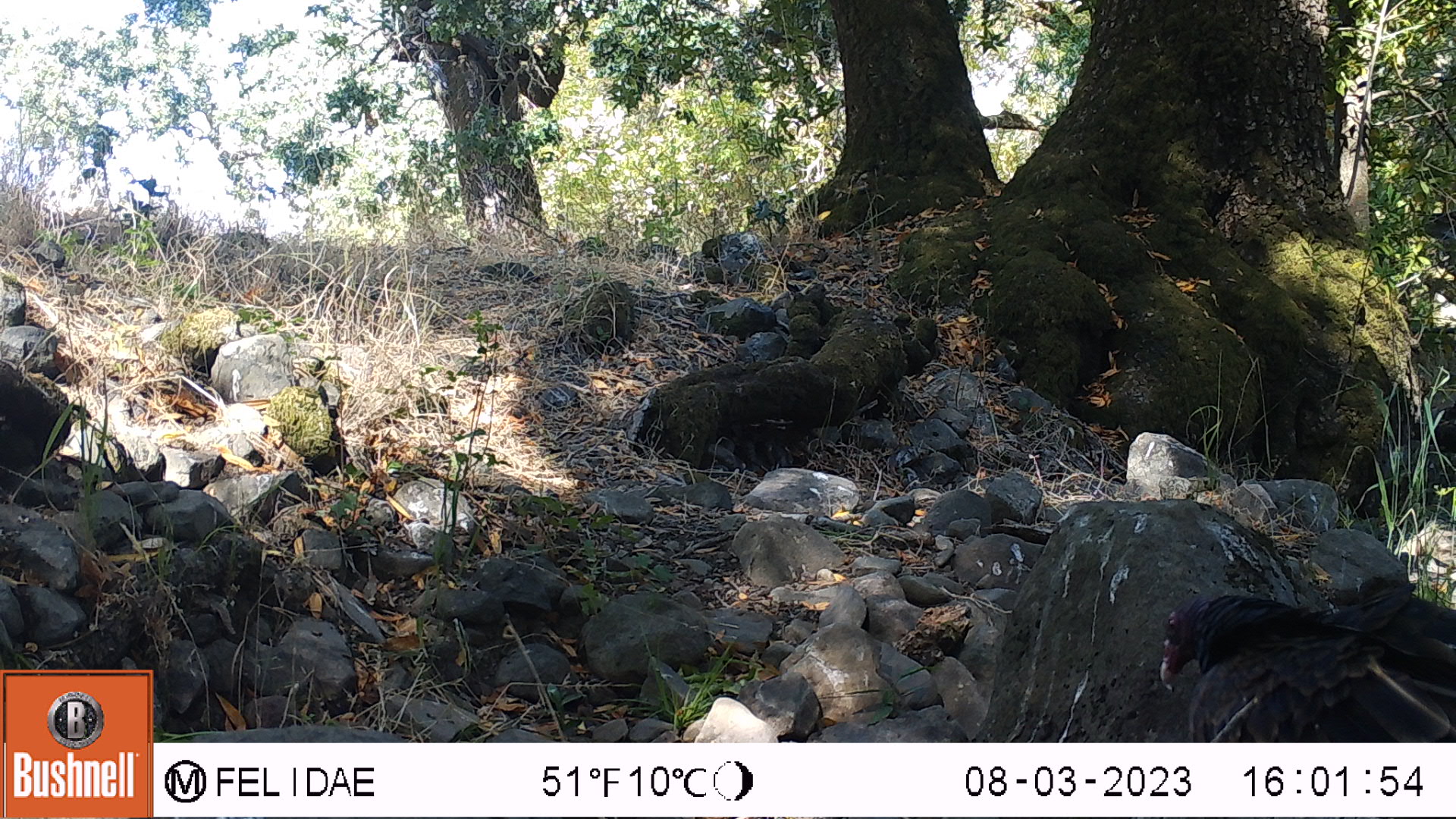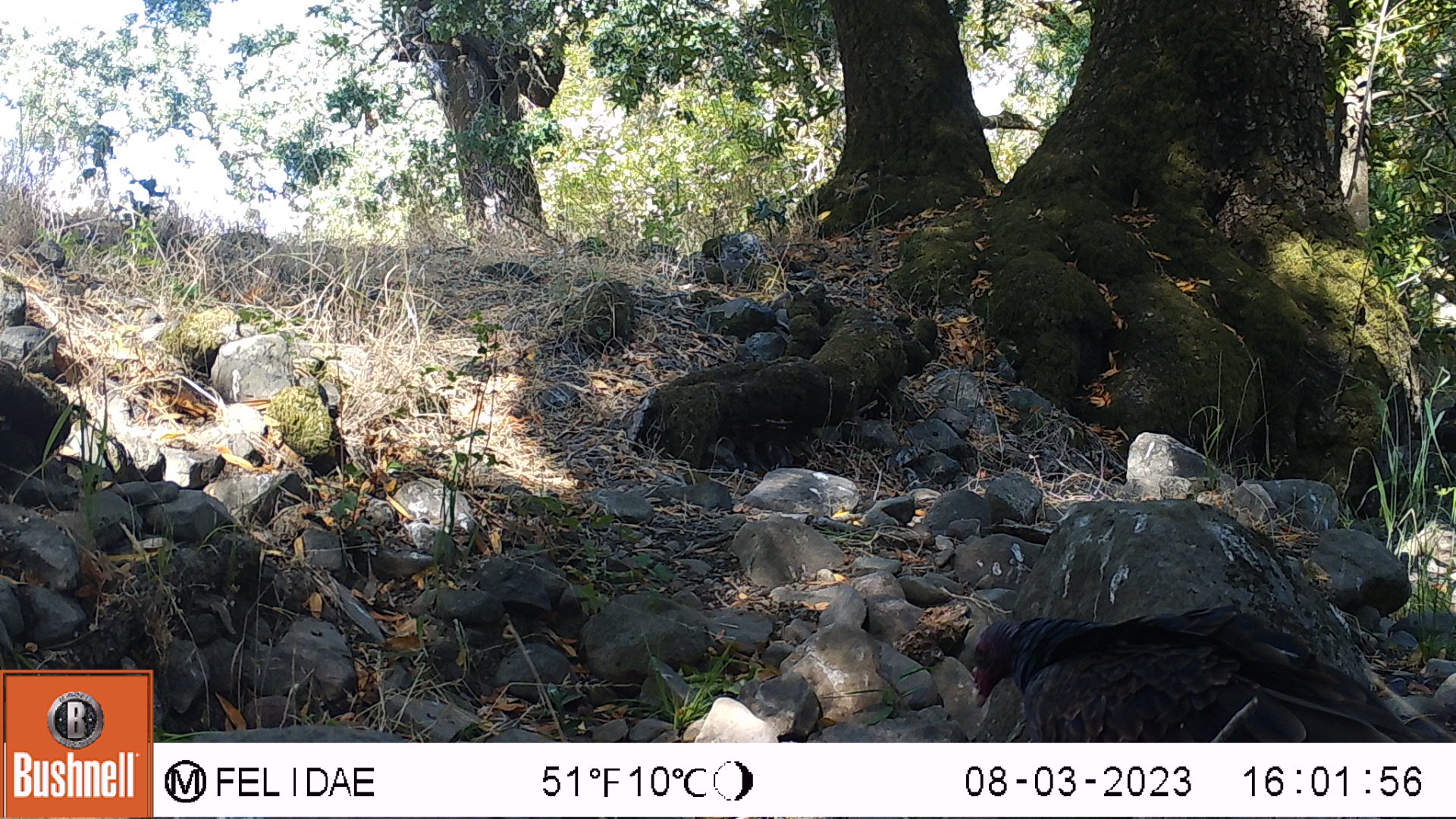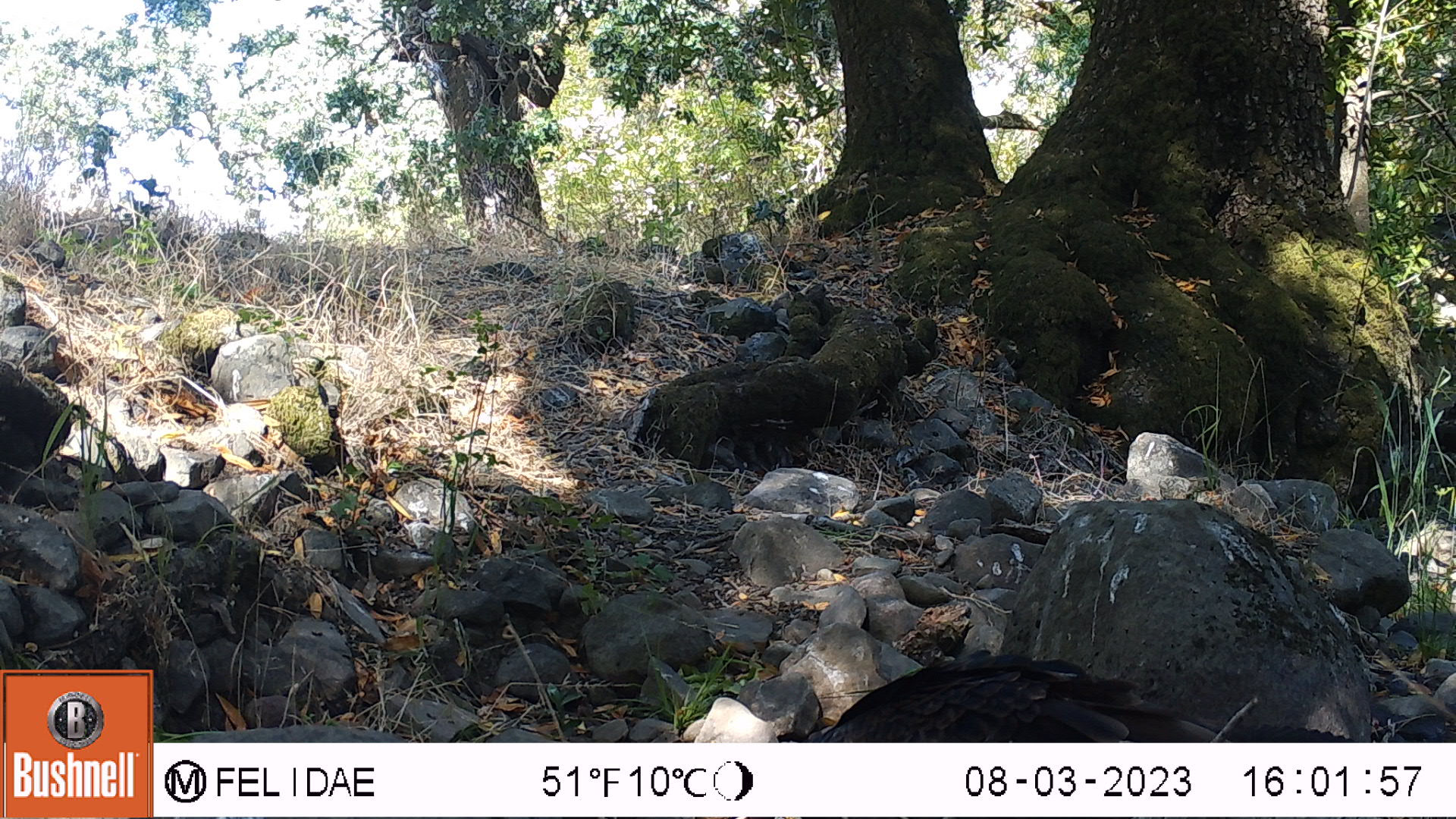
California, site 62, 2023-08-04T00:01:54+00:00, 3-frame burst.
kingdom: Animalia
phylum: Chordata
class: Aves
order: Cathartiformes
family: Cathartidae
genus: Cathartes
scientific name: Cathartes aura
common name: turkey vulture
Turkey vulture (Cathartes aura).